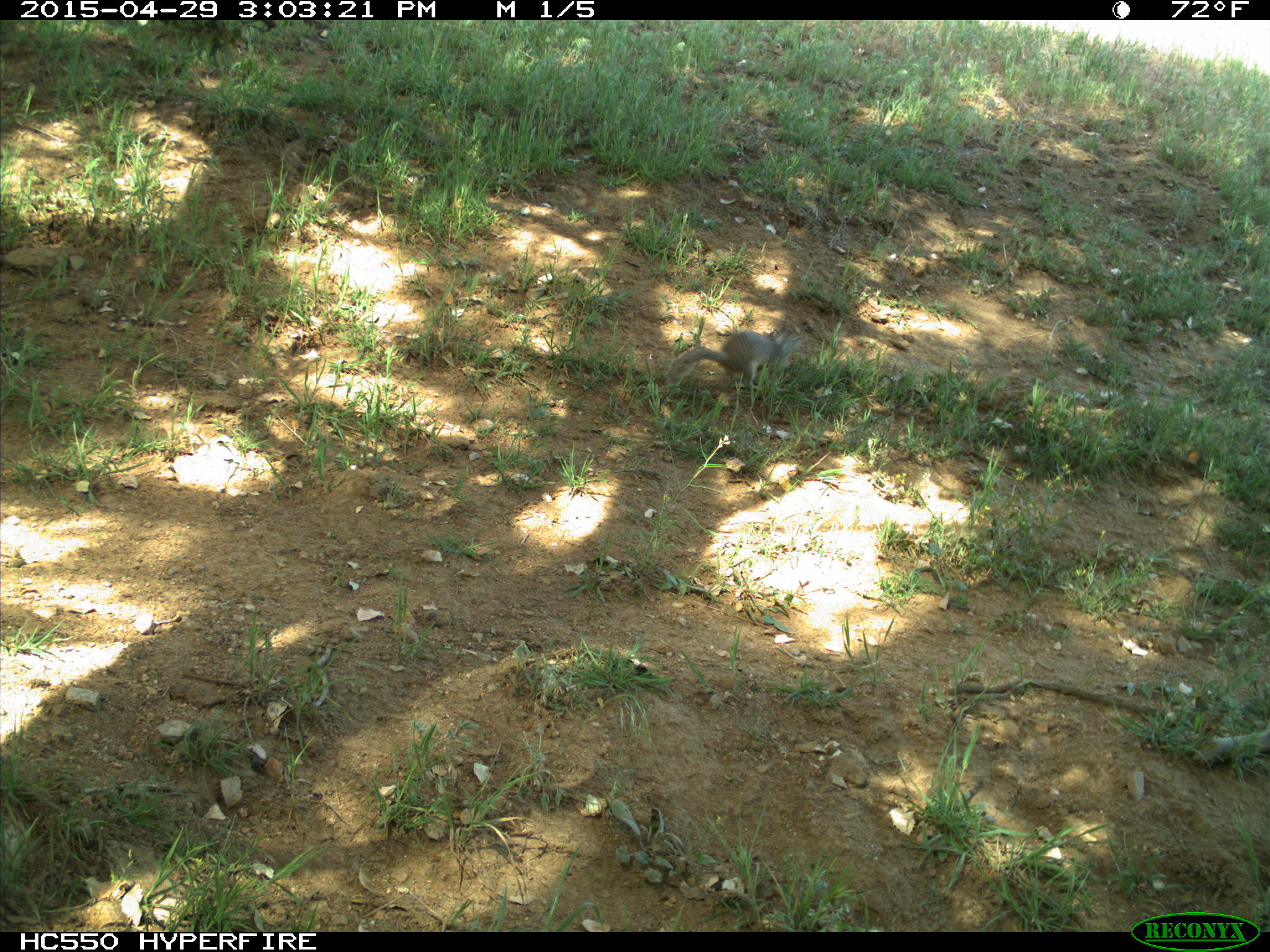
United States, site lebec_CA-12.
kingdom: Animalia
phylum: Chordata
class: Mammalia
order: Rodentia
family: Sciuridae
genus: Otospermophilus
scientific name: Otospermophilus beecheyi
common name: california ground squirrel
Otospermophilus beecheyi (california ground squirrel).